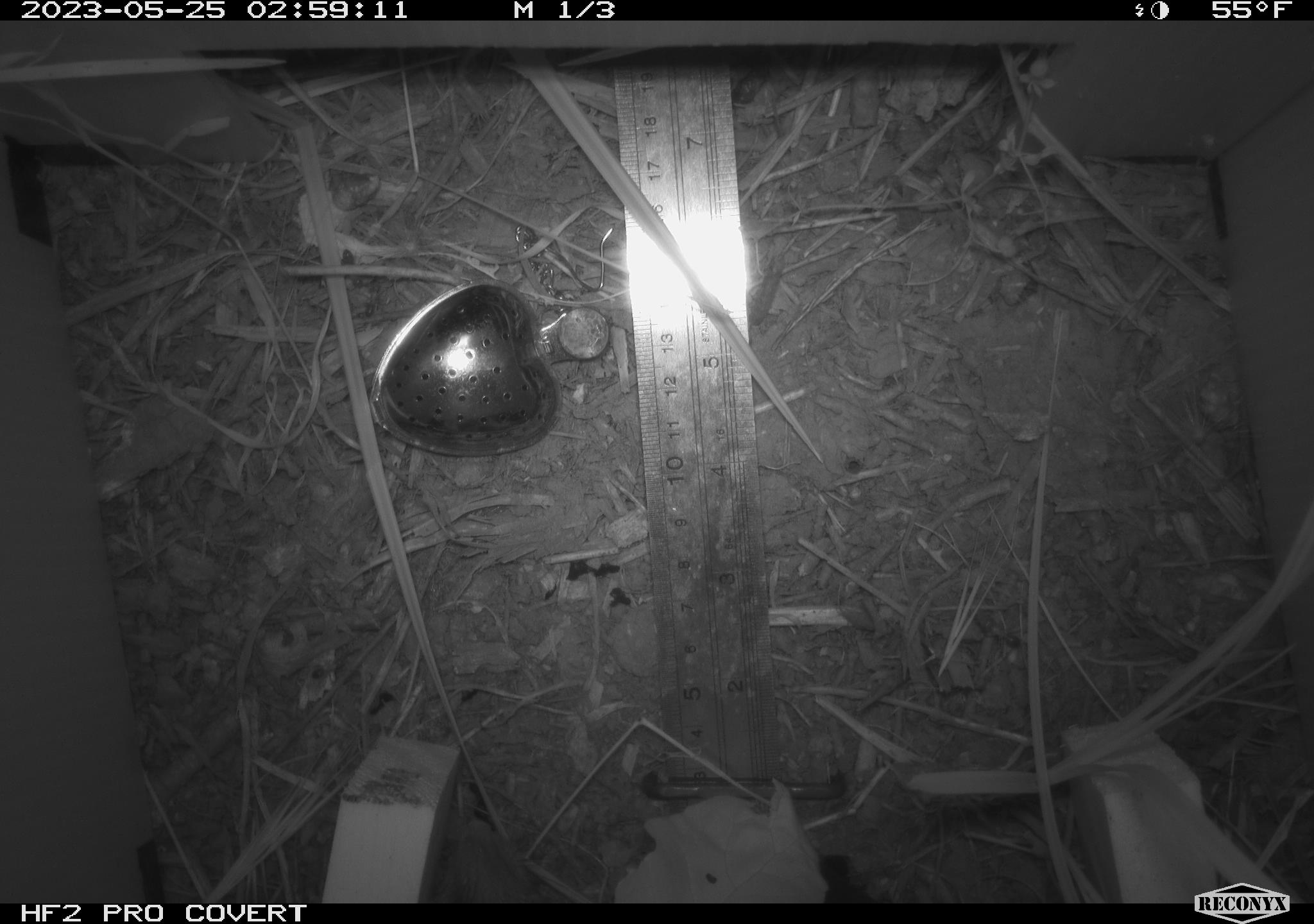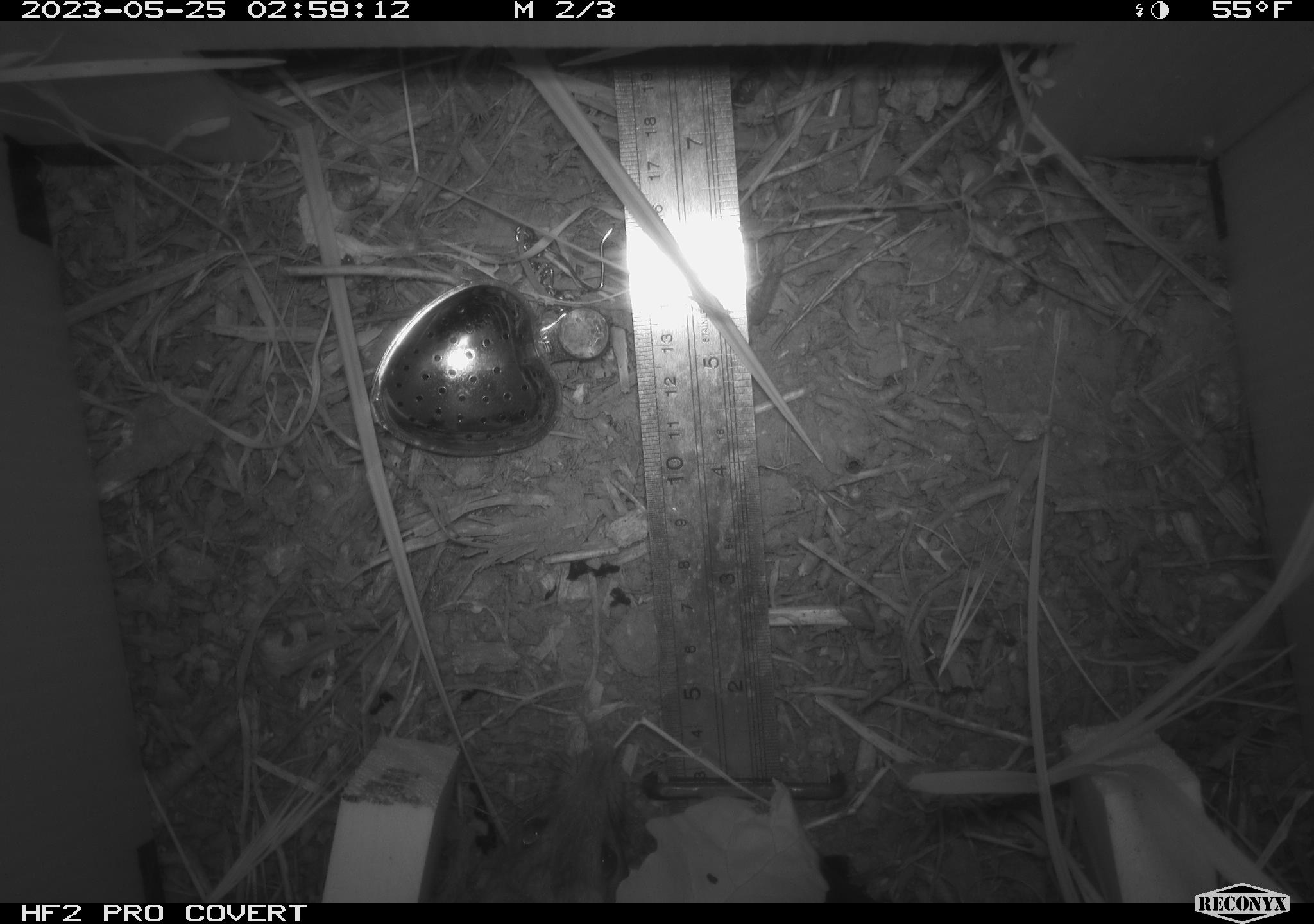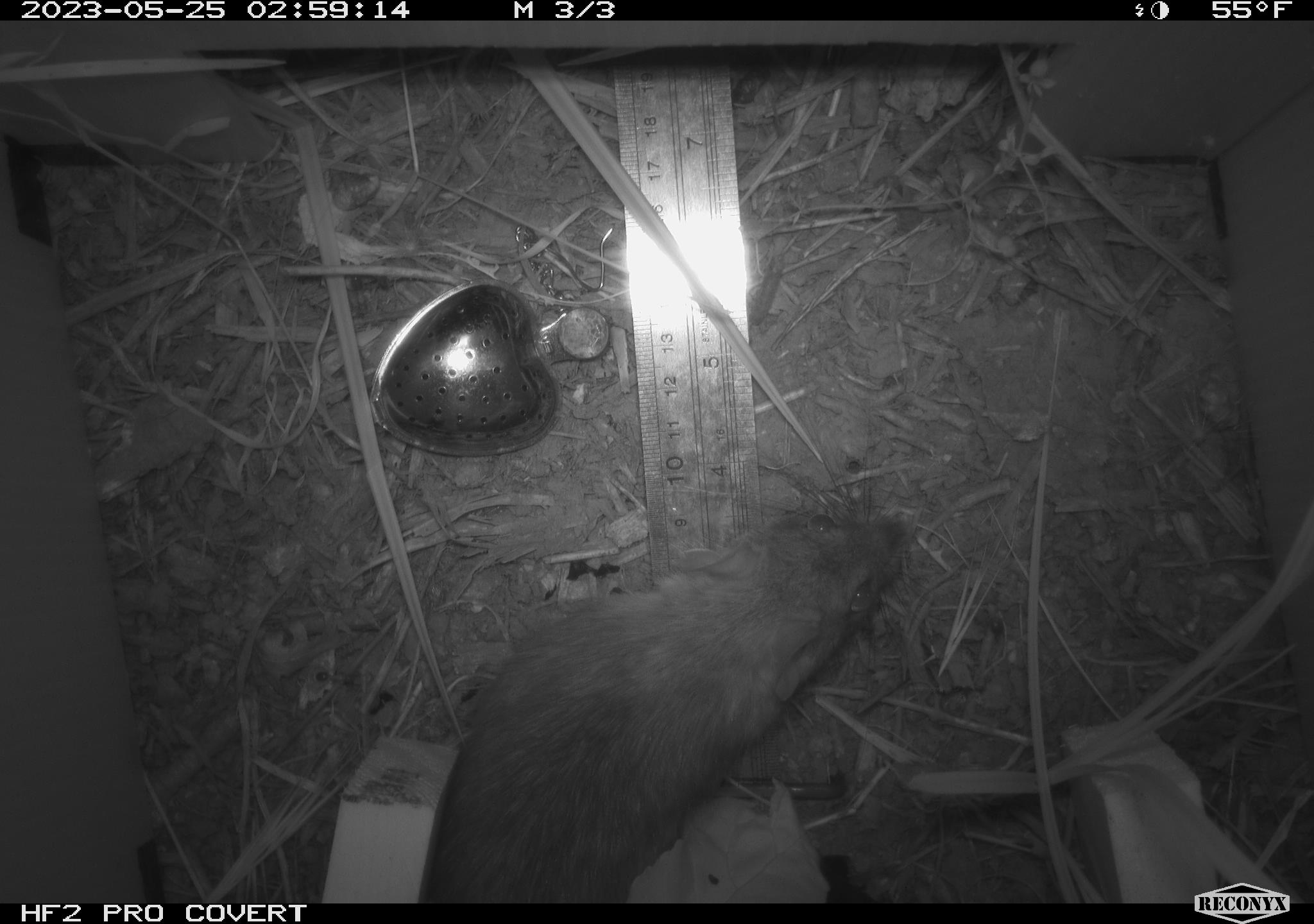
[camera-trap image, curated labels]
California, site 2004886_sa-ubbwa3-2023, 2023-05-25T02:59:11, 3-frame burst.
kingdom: Animalia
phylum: Chordata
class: Mammalia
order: Rodentia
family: Muridae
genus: Rattus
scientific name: Rattus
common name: rat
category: rattus species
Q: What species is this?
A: Rattus species (rat) (Rattus).